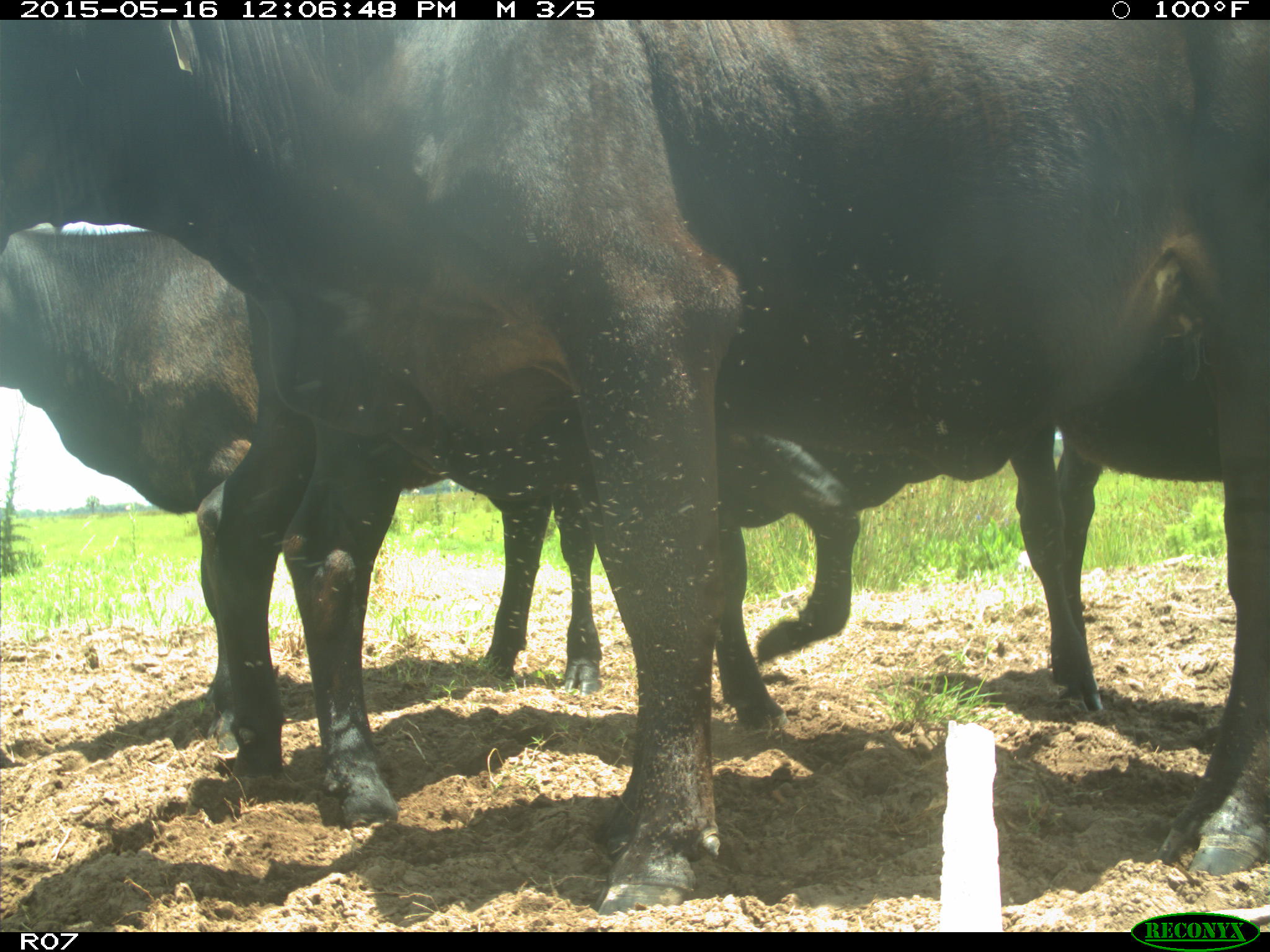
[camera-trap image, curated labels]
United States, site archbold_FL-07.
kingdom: Animalia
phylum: Chordata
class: Mammalia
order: Artiodactyla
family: Bovidae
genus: Bos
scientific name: Bos taurus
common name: domestic cow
Bos taurus (domestic cow).